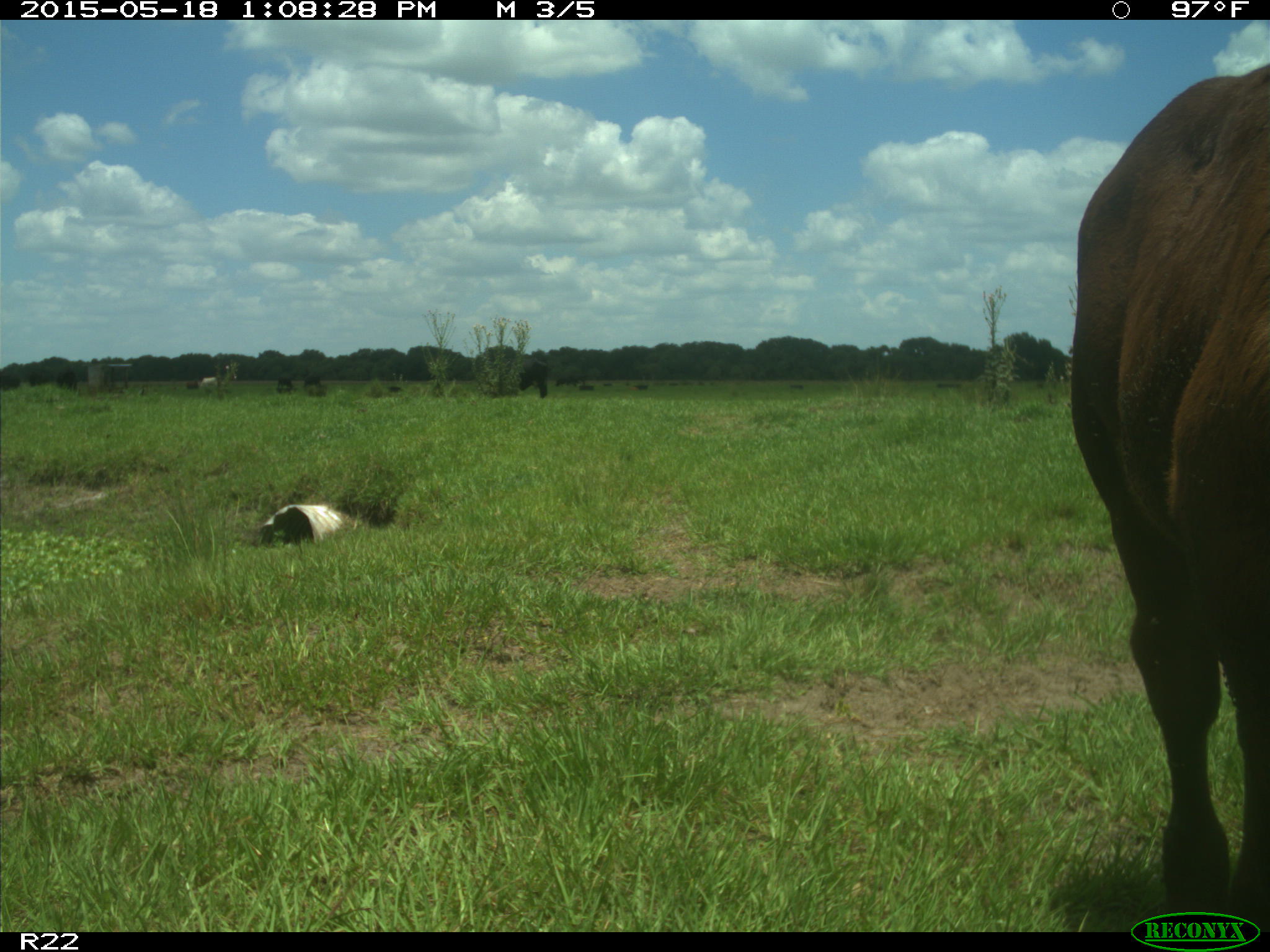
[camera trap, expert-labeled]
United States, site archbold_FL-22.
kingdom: Animalia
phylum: Chordata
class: Mammalia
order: Artiodactyla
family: Bovidae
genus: Bos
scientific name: Bos taurus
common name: domestic cow